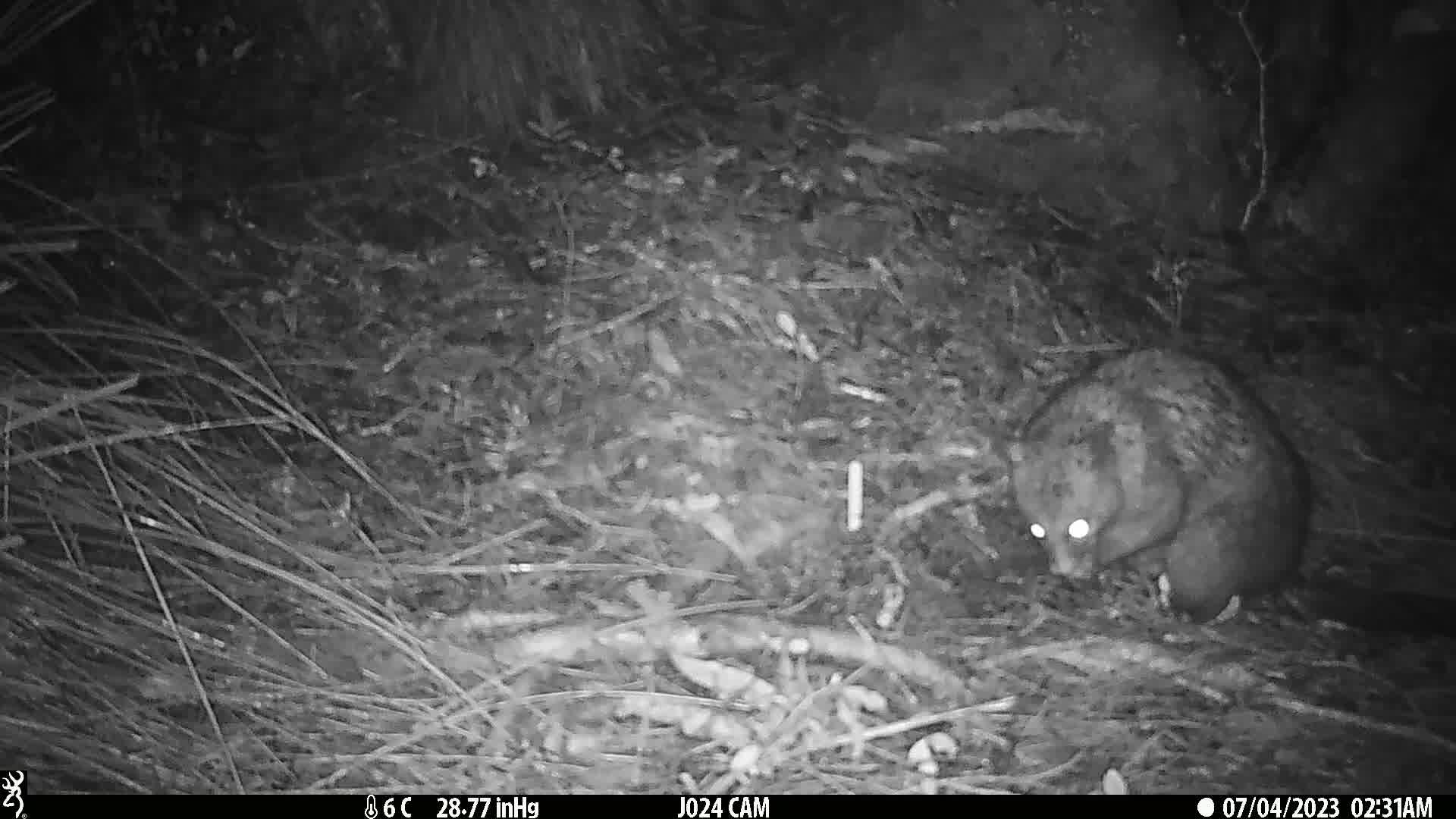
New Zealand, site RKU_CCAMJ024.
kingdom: Animalia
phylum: Chordata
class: Mammalia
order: Diprotodontia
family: Phalangeridae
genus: Trichosurus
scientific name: Trichosurus vulpecula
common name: common brushtail possum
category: possum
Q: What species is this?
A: Possum (common brushtail possum) (Trichosurus vulpecula).